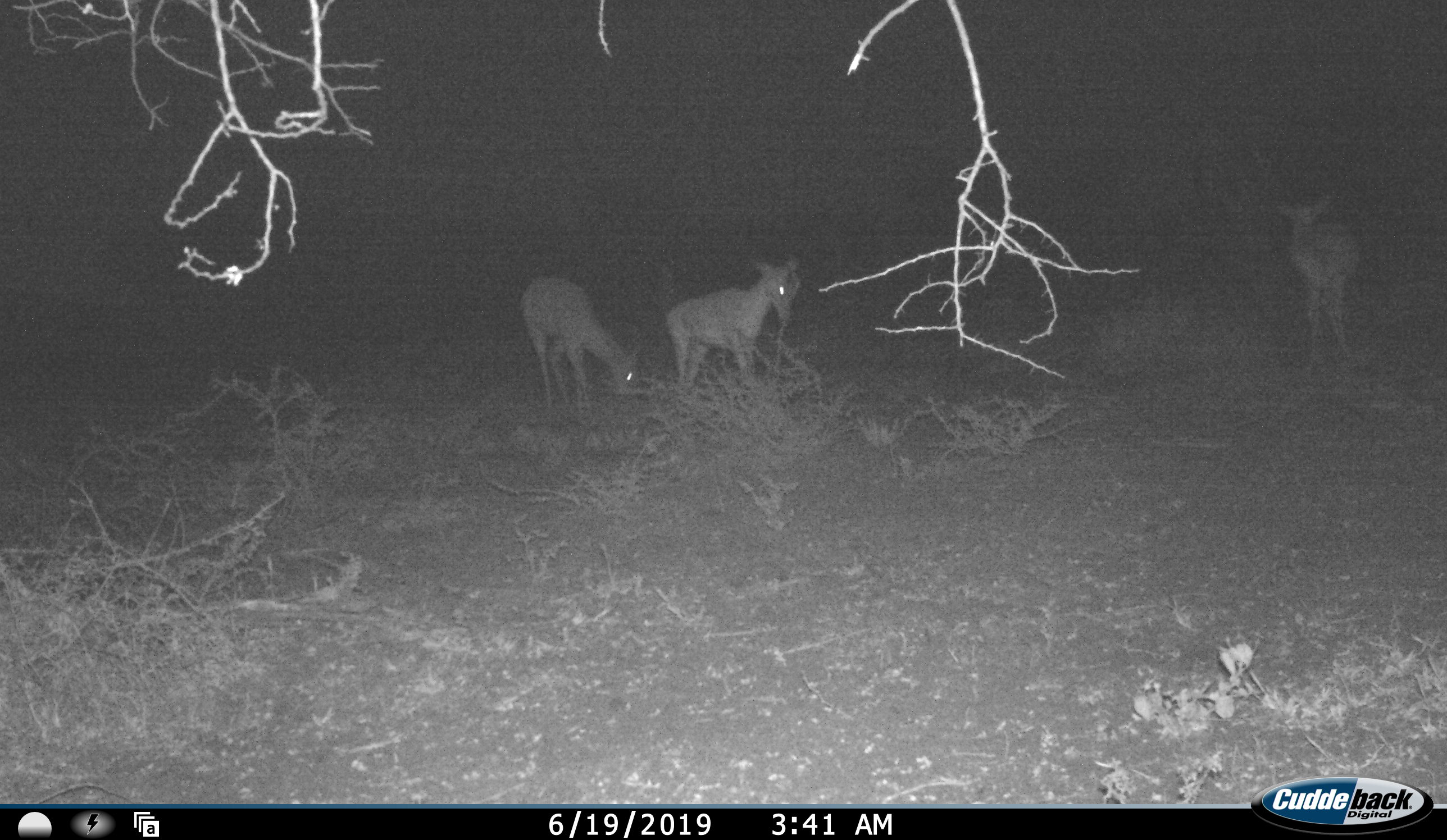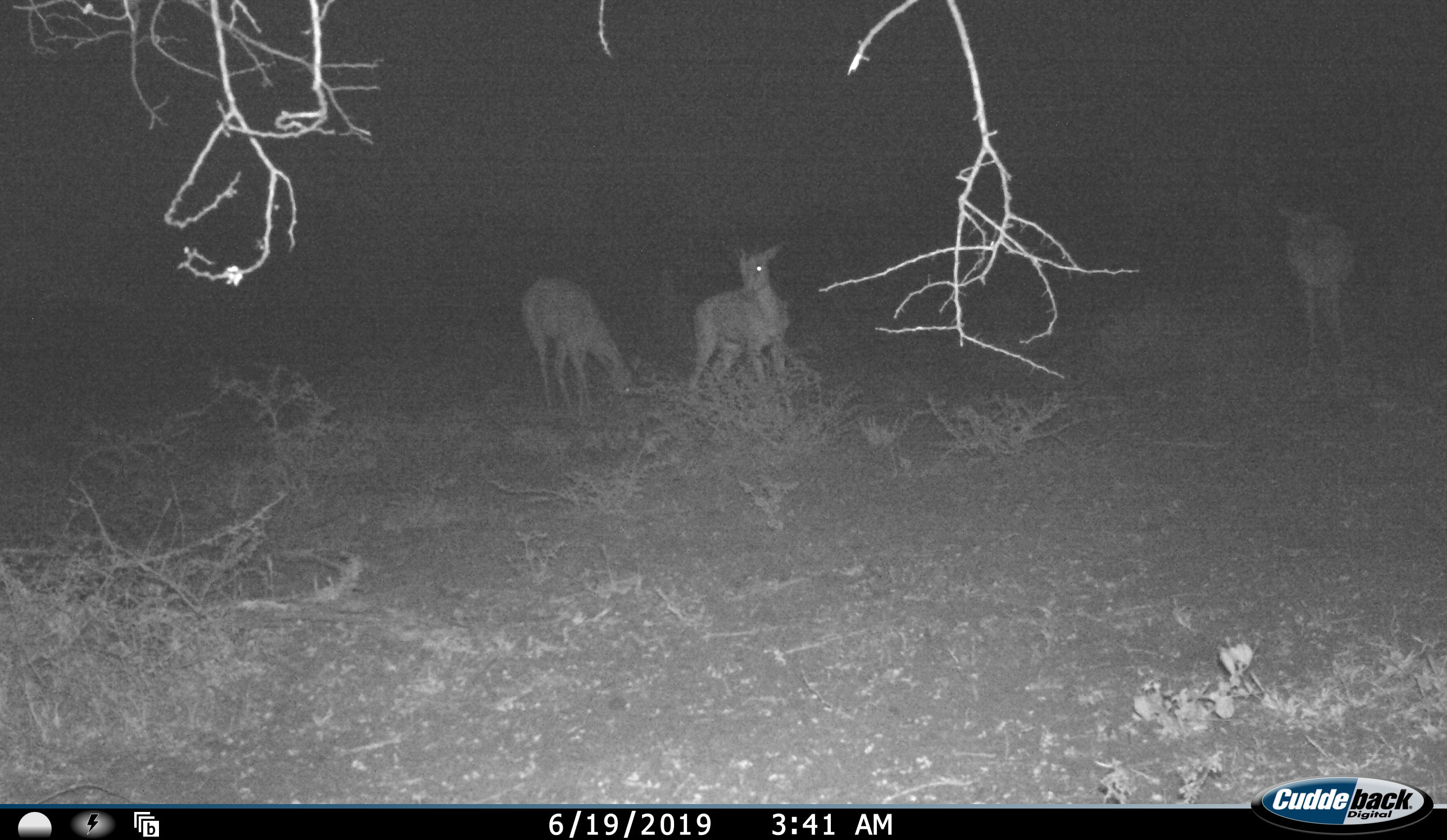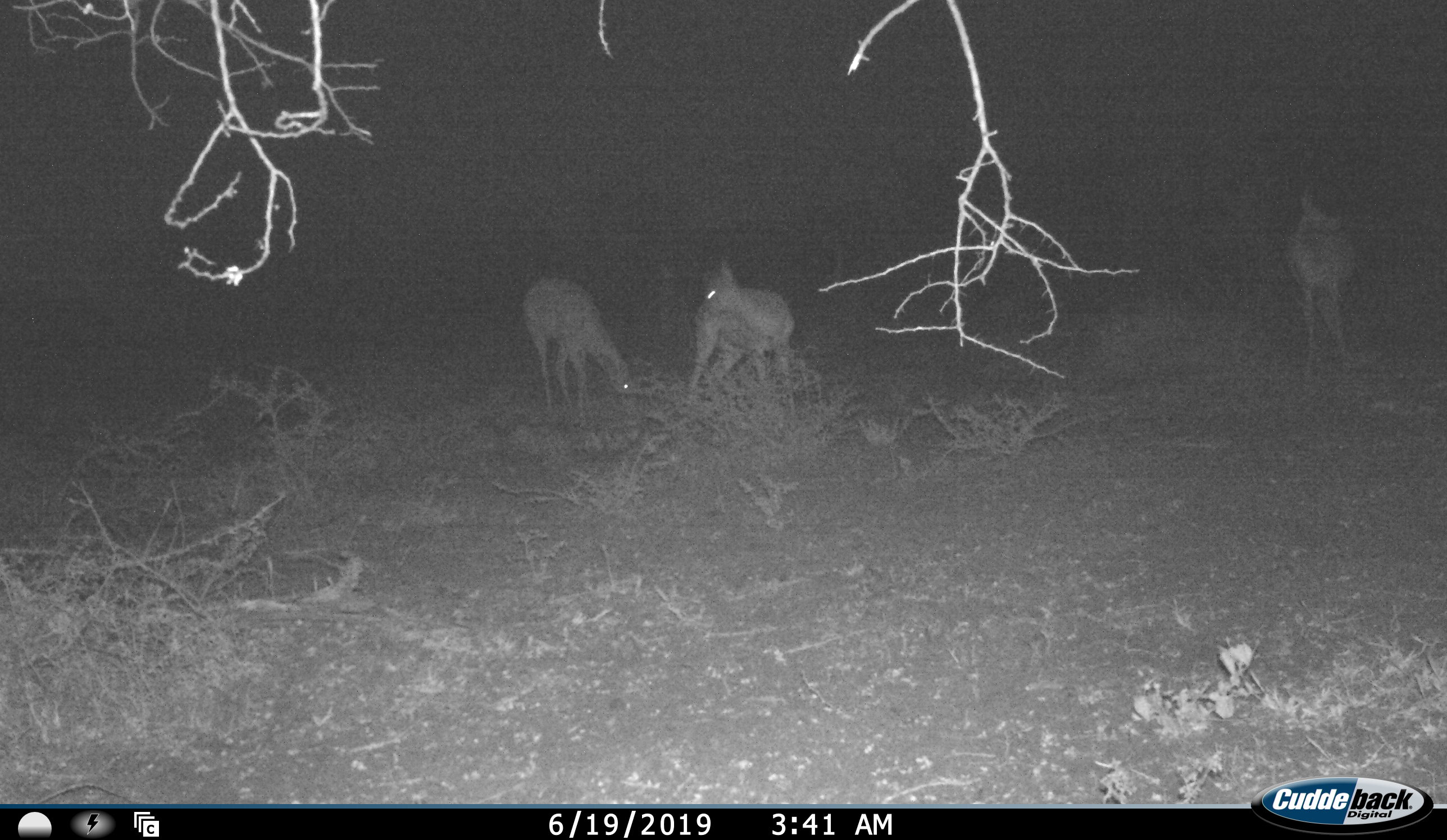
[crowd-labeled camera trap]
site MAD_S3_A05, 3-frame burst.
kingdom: Animalia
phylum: Chordata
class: Mammalia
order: Artiodactyla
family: Bovidae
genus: Aepyceros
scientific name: Aepyceros melampus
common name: impala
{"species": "impala (Aepyceros melampus)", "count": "3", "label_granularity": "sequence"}